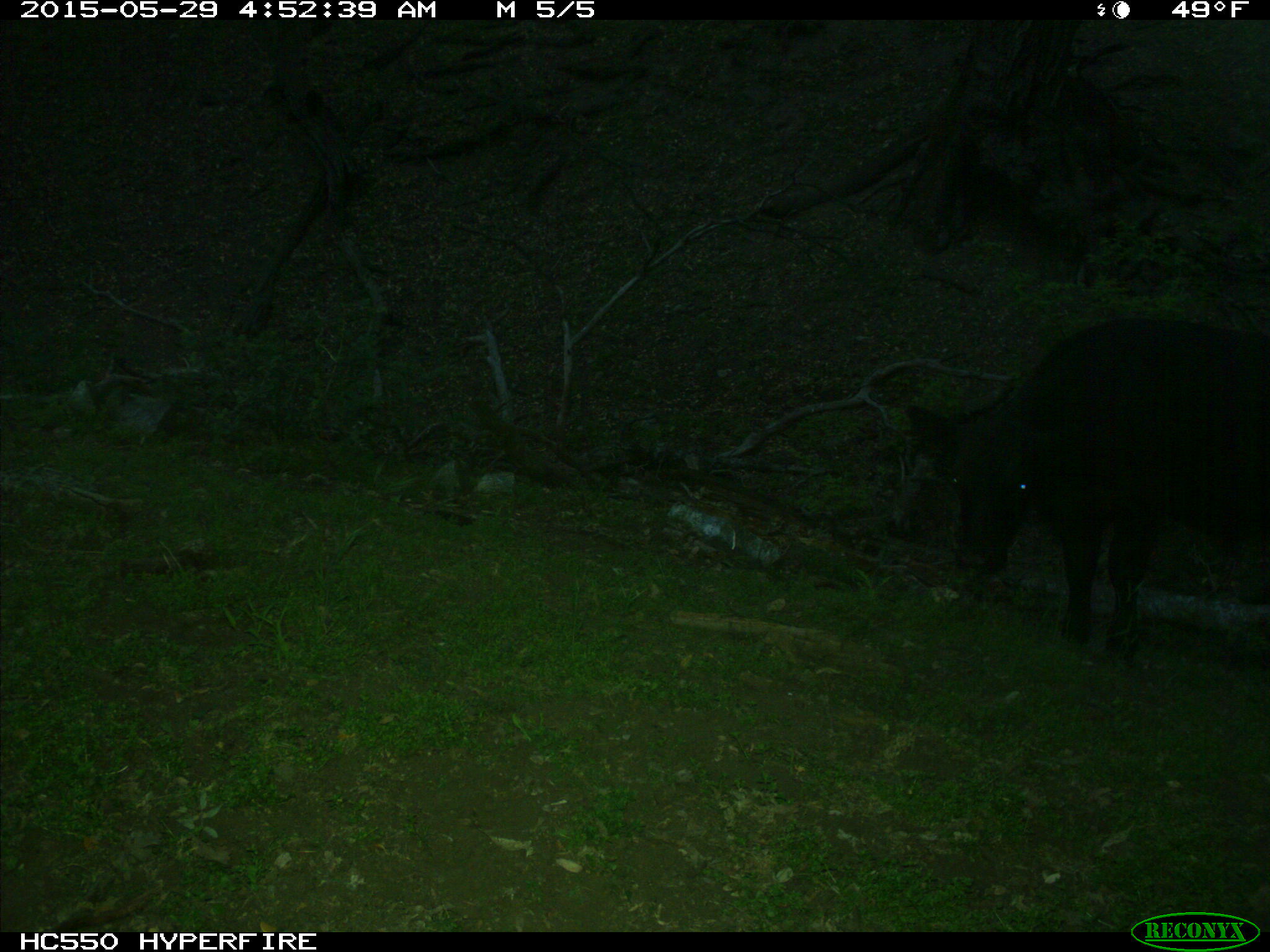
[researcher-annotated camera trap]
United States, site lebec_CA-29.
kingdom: Animalia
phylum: Chordata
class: Mammalia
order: Artiodactyla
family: Bovidae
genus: Bos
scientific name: Bos taurus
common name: domestic cow